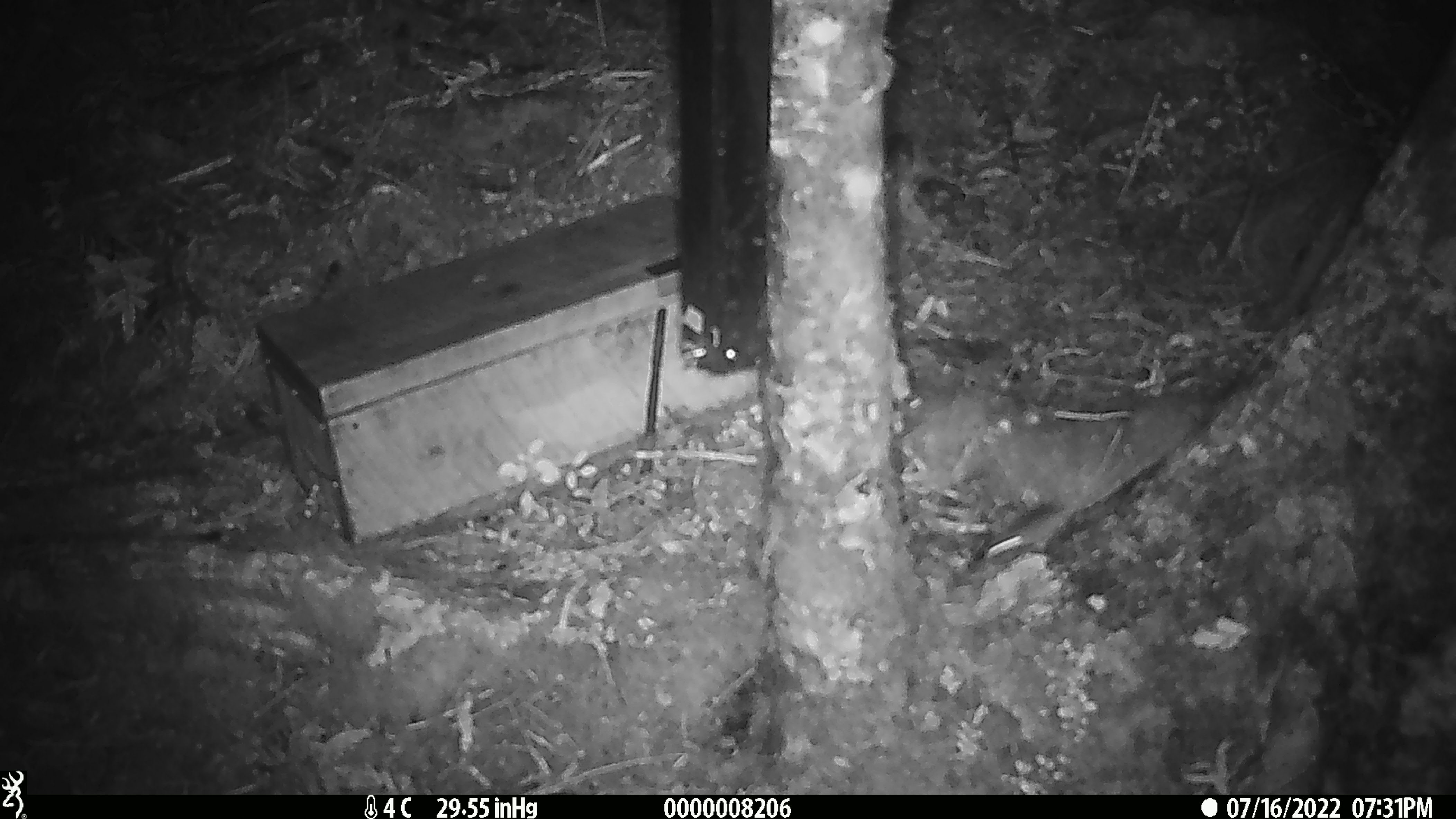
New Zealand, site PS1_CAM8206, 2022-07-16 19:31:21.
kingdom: Animalia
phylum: Chordata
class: Mammalia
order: Rodentia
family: Muridae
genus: Mus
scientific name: Mus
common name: mouse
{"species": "mouse (Mus)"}